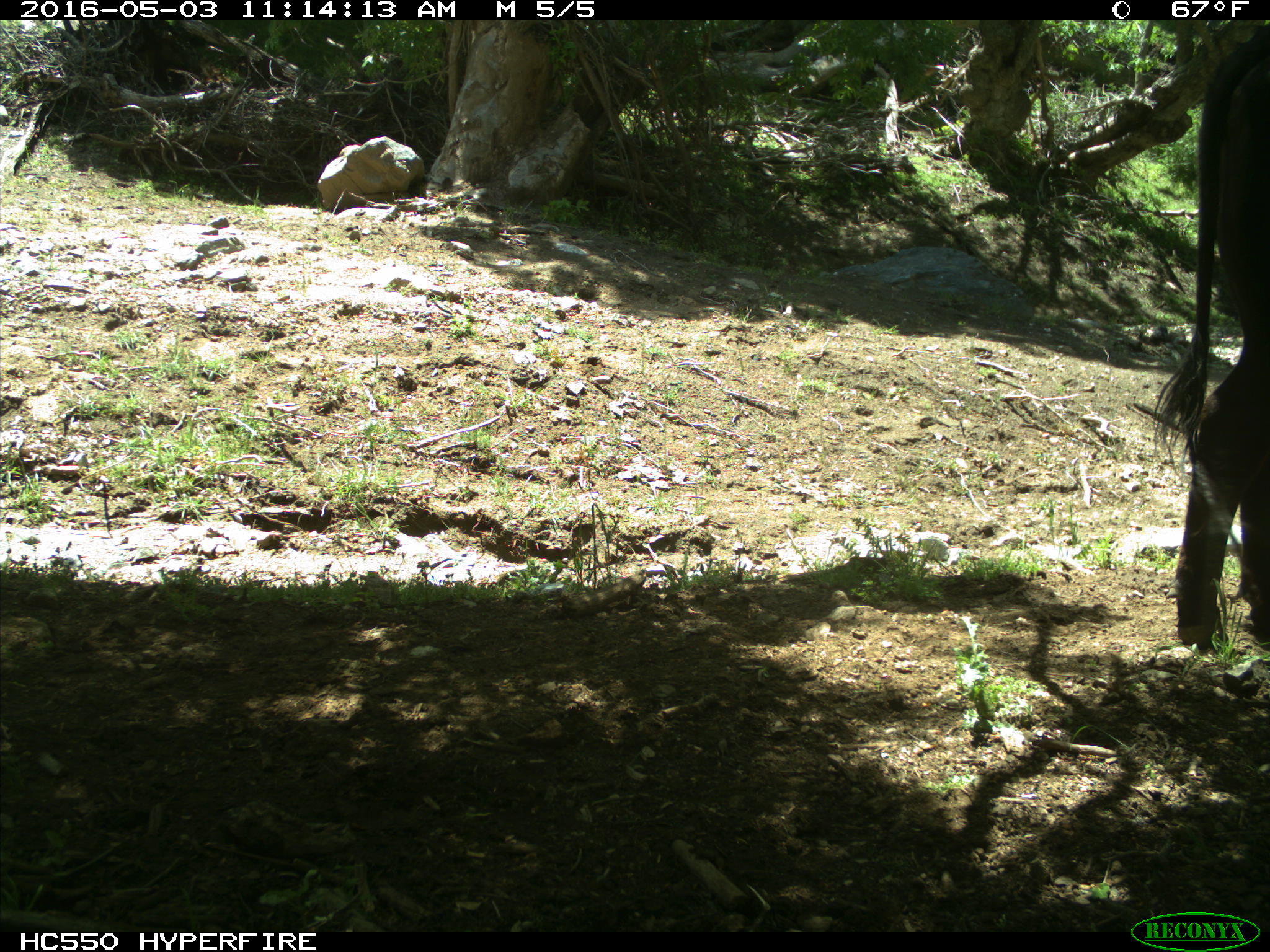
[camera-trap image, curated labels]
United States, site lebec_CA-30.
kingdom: Animalia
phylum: Chordata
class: Mammalia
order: Artiodactyla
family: Bovidae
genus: Bos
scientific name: Bos taurus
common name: domestic cow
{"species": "Bos taurus (domestic cow)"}